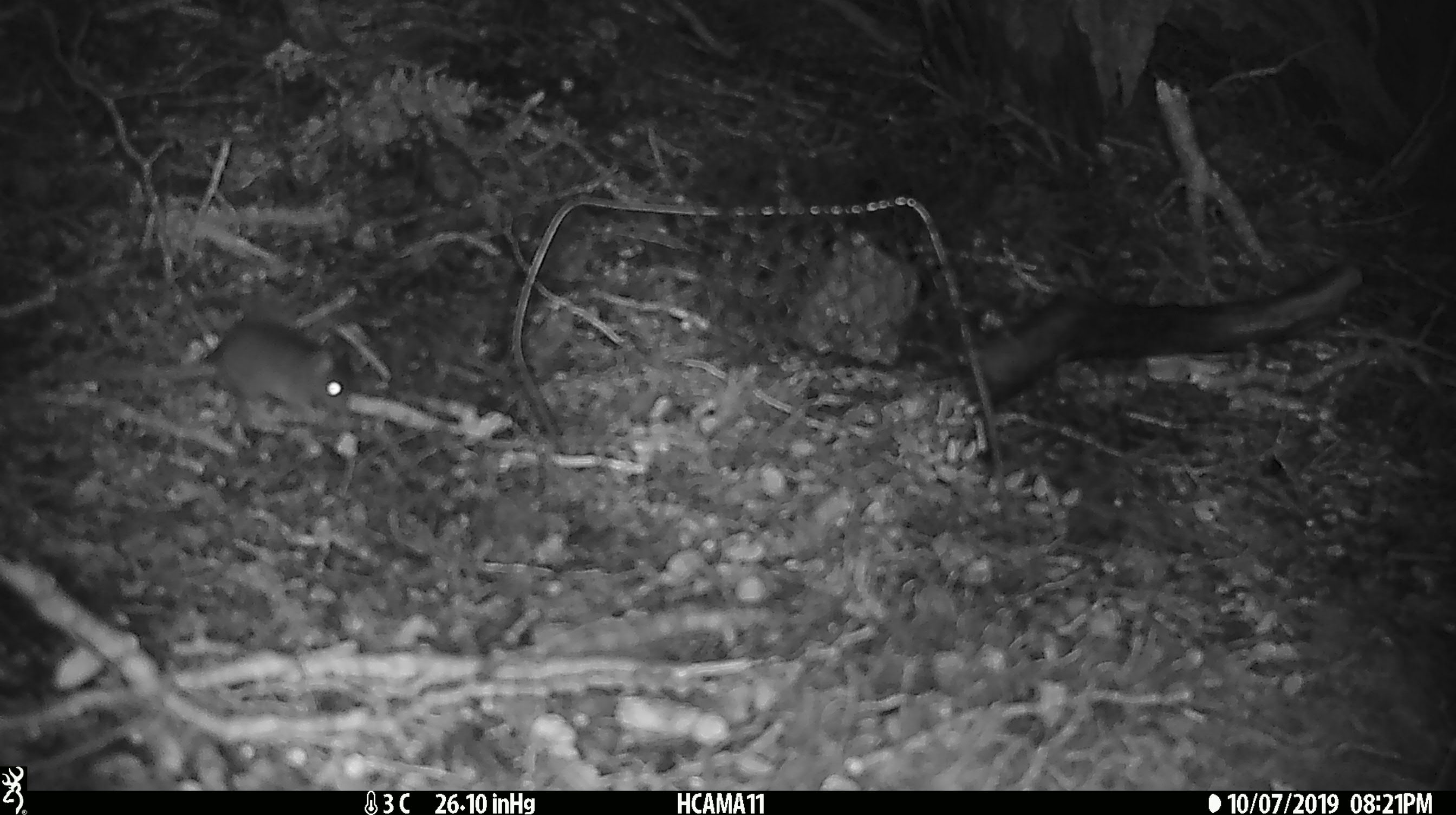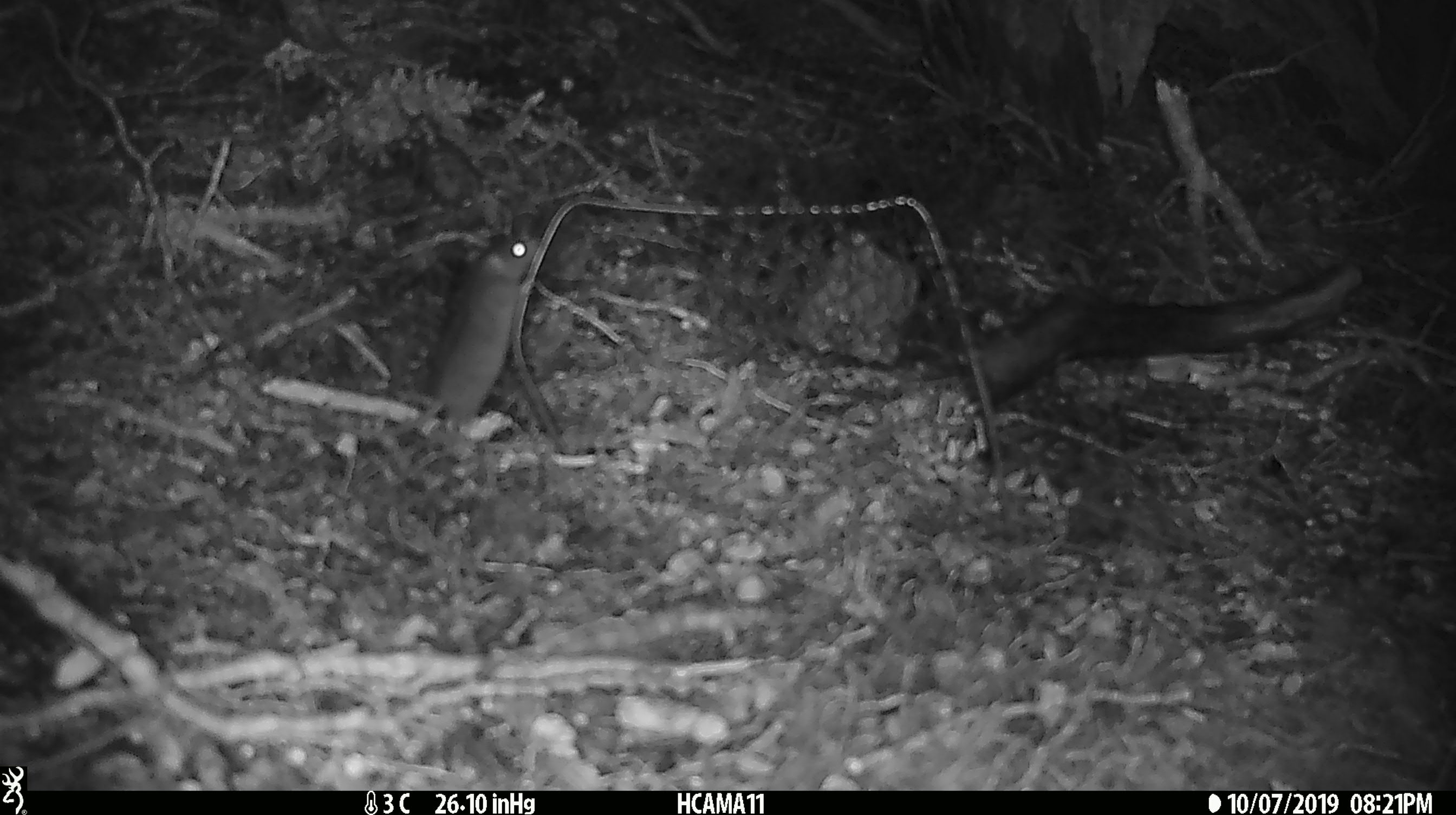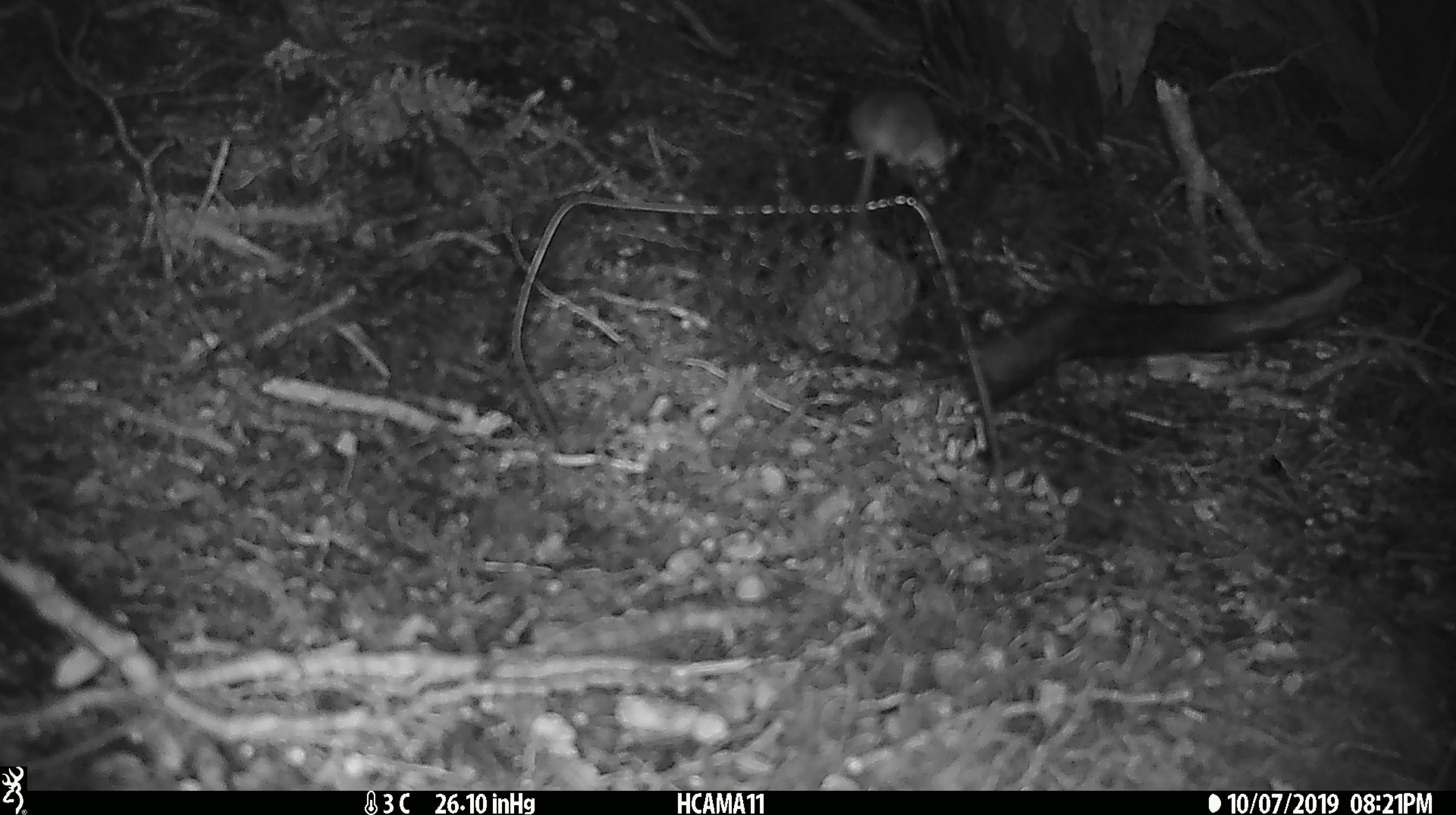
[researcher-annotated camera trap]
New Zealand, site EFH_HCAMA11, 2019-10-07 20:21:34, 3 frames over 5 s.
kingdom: Animalia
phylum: Chordata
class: Mammalia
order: Rodentia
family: Muridae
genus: Mus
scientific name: Mus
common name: mouse